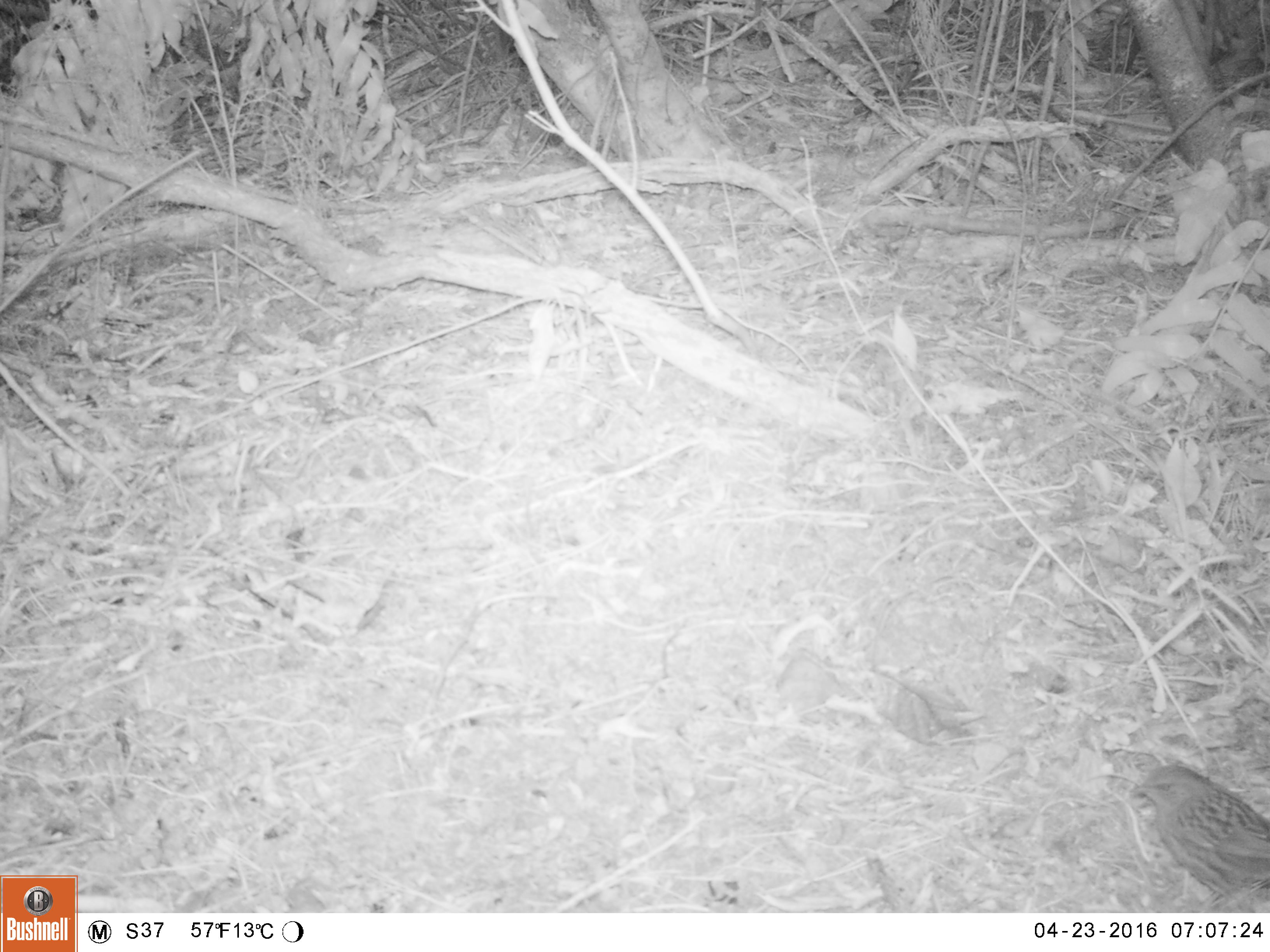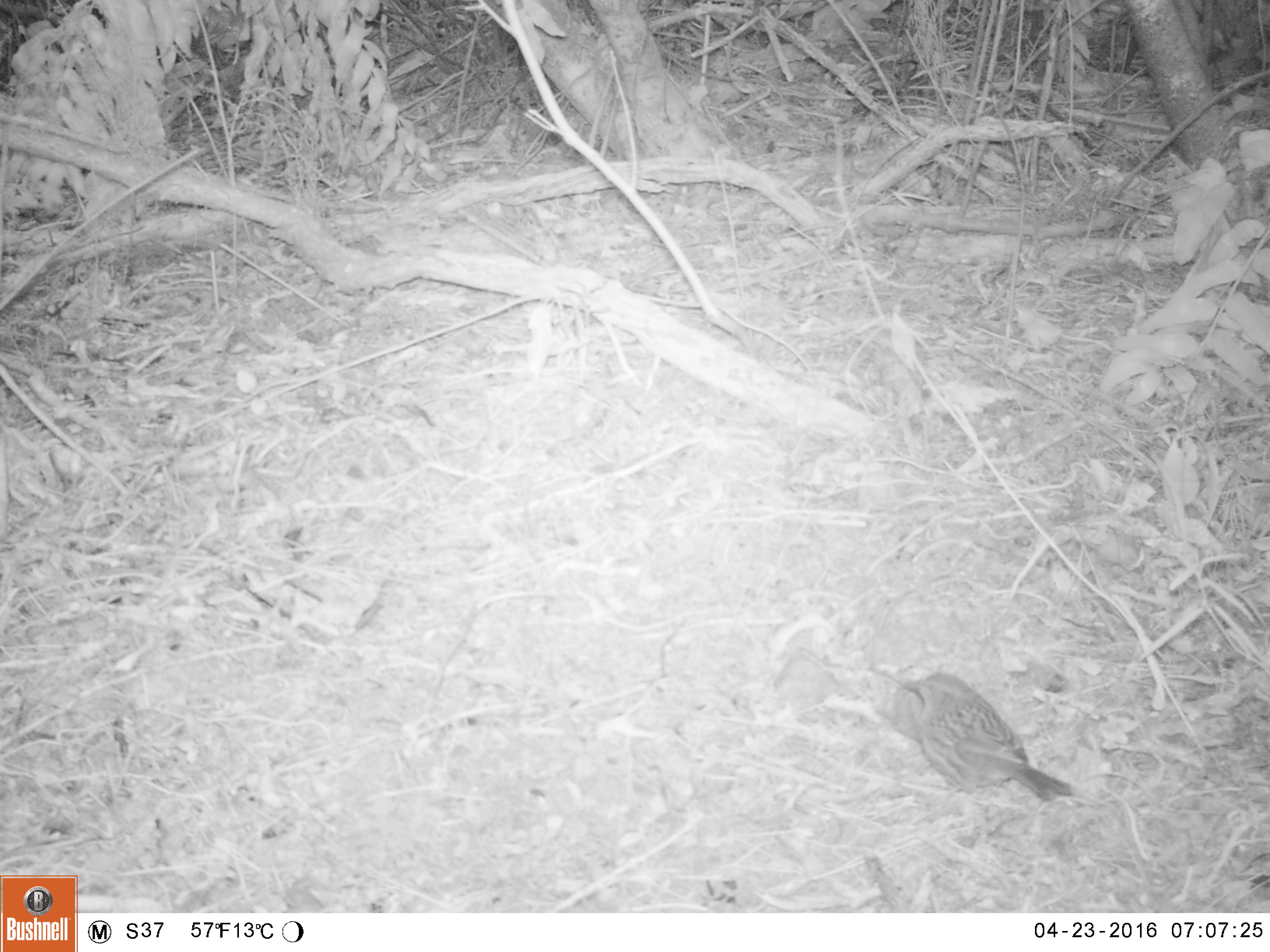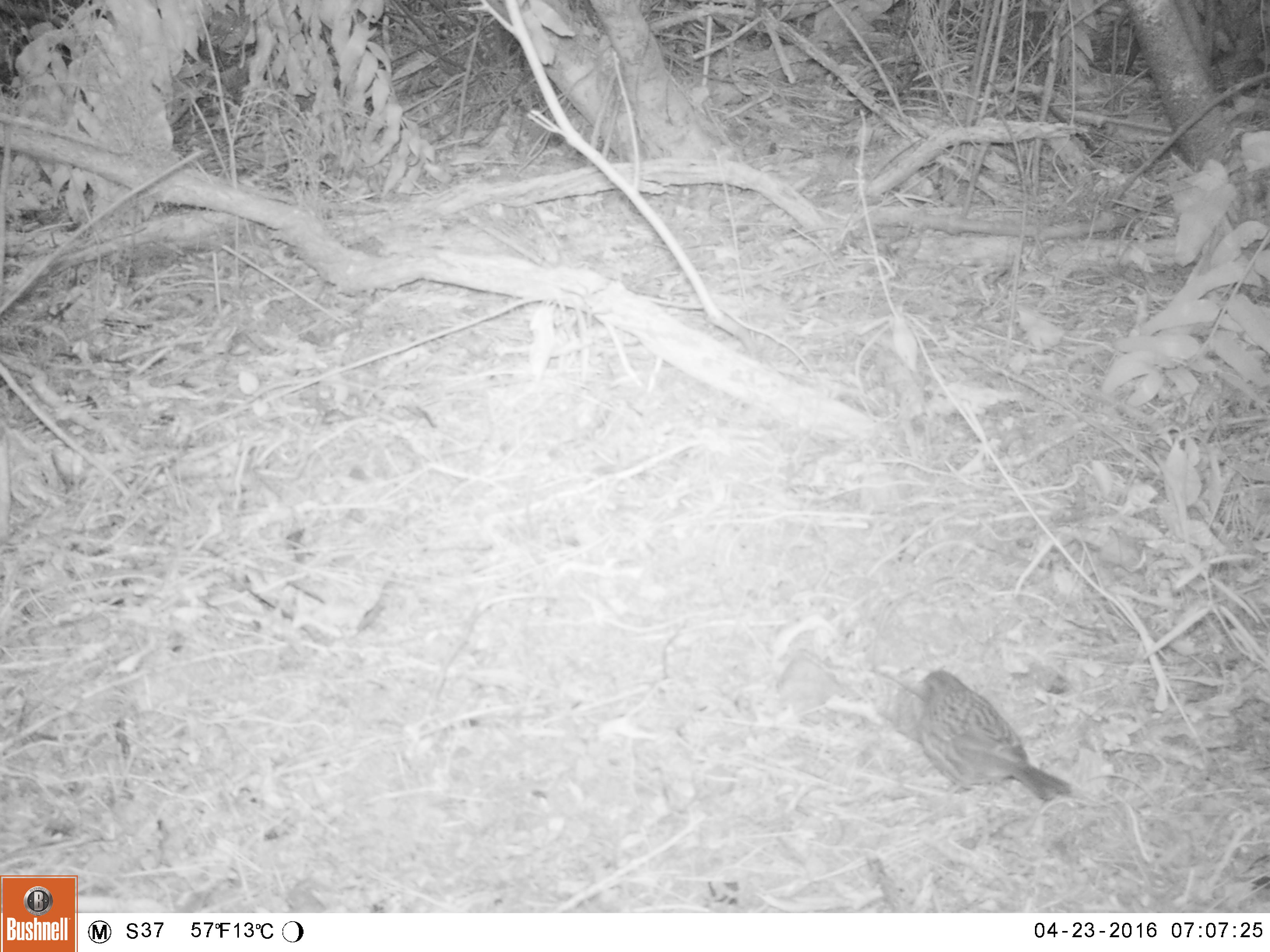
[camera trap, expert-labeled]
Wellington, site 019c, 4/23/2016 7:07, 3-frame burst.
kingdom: Animalia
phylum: Chordata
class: Aves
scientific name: Aves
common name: bird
Bird (Aves).